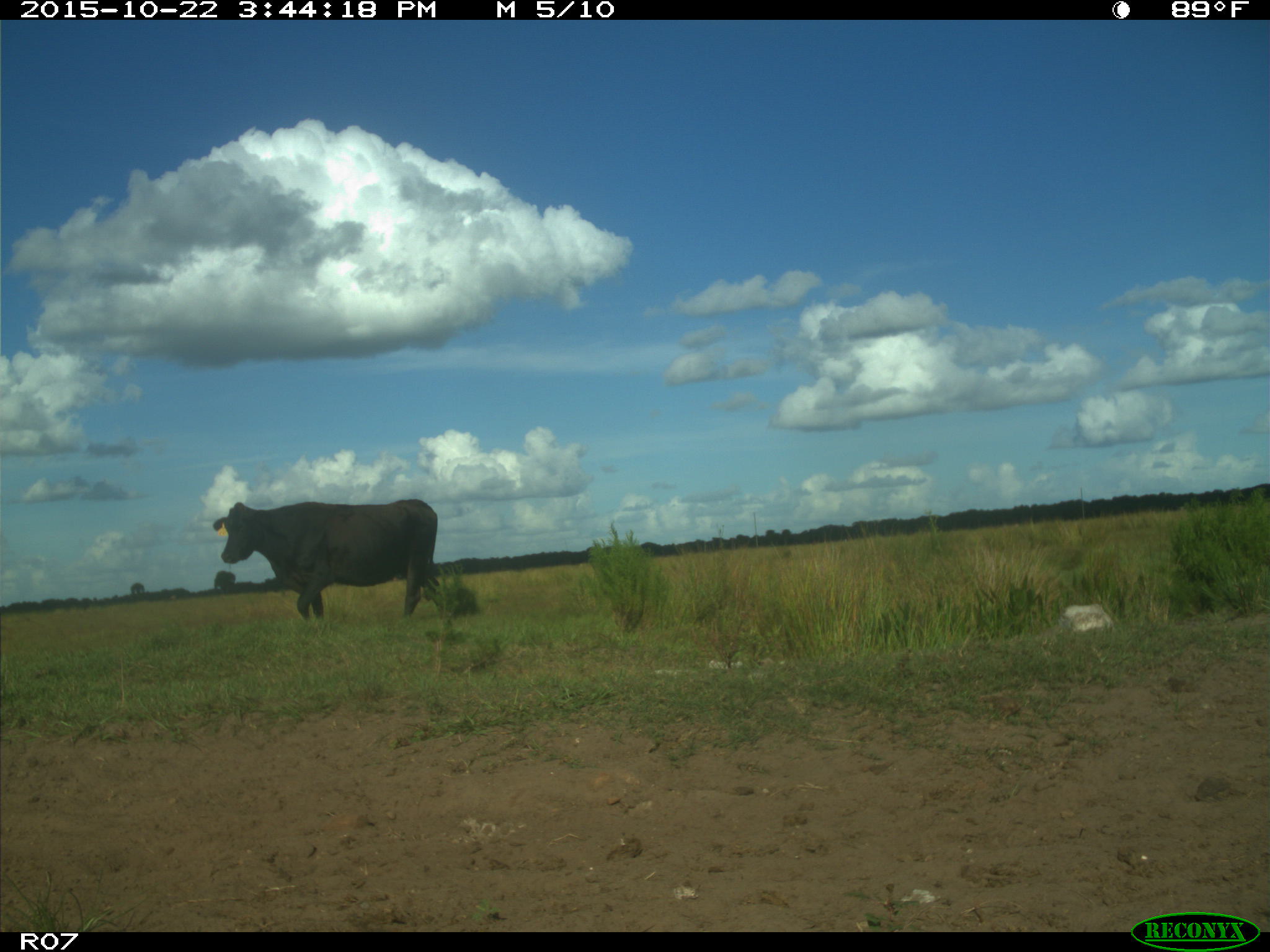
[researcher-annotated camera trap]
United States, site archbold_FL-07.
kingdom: Animalia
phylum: Chordata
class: Mammalia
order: Artiodactyla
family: Bovidae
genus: Bos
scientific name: Bos taurus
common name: domestic cow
Bos taurus (domestic cow).